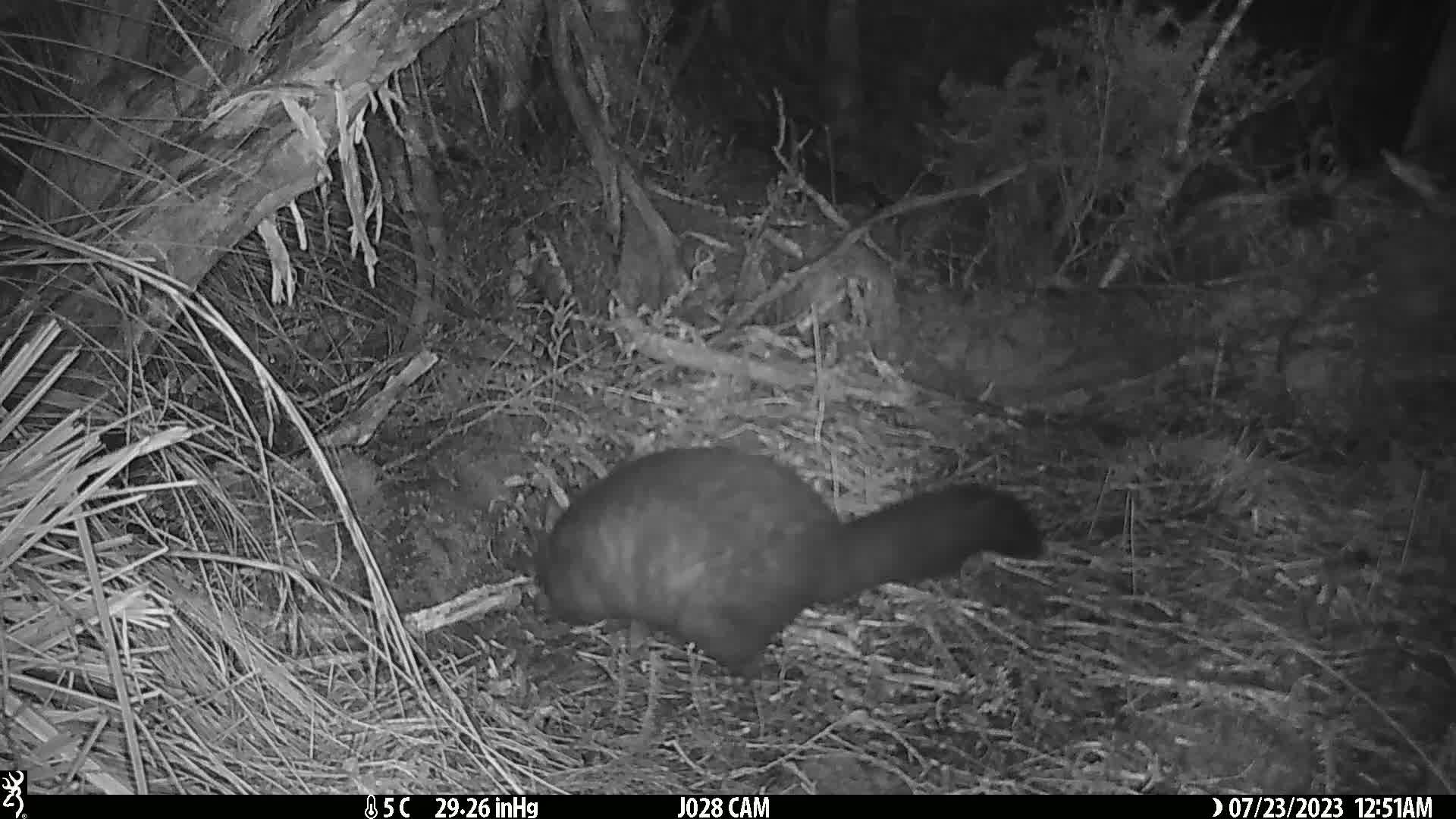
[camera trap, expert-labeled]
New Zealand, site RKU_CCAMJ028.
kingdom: Animalia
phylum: Chordata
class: Mammalia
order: Diprotodontia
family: Phalangeridae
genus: Trichosurus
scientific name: Trichosurus vulpecula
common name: common brushtail possum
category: possum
Possum (common brushtail possum) (Trichosurus vulpecula).